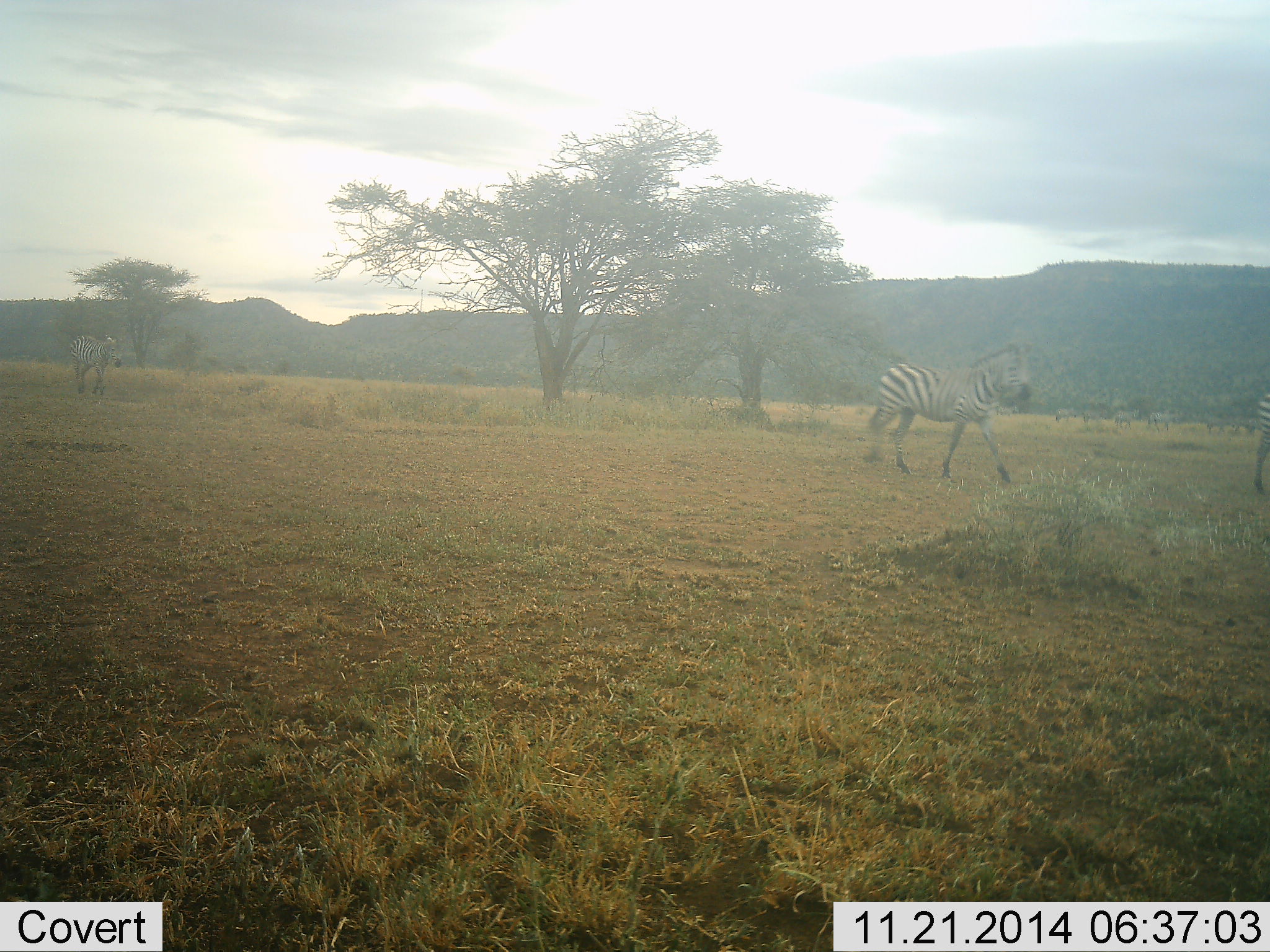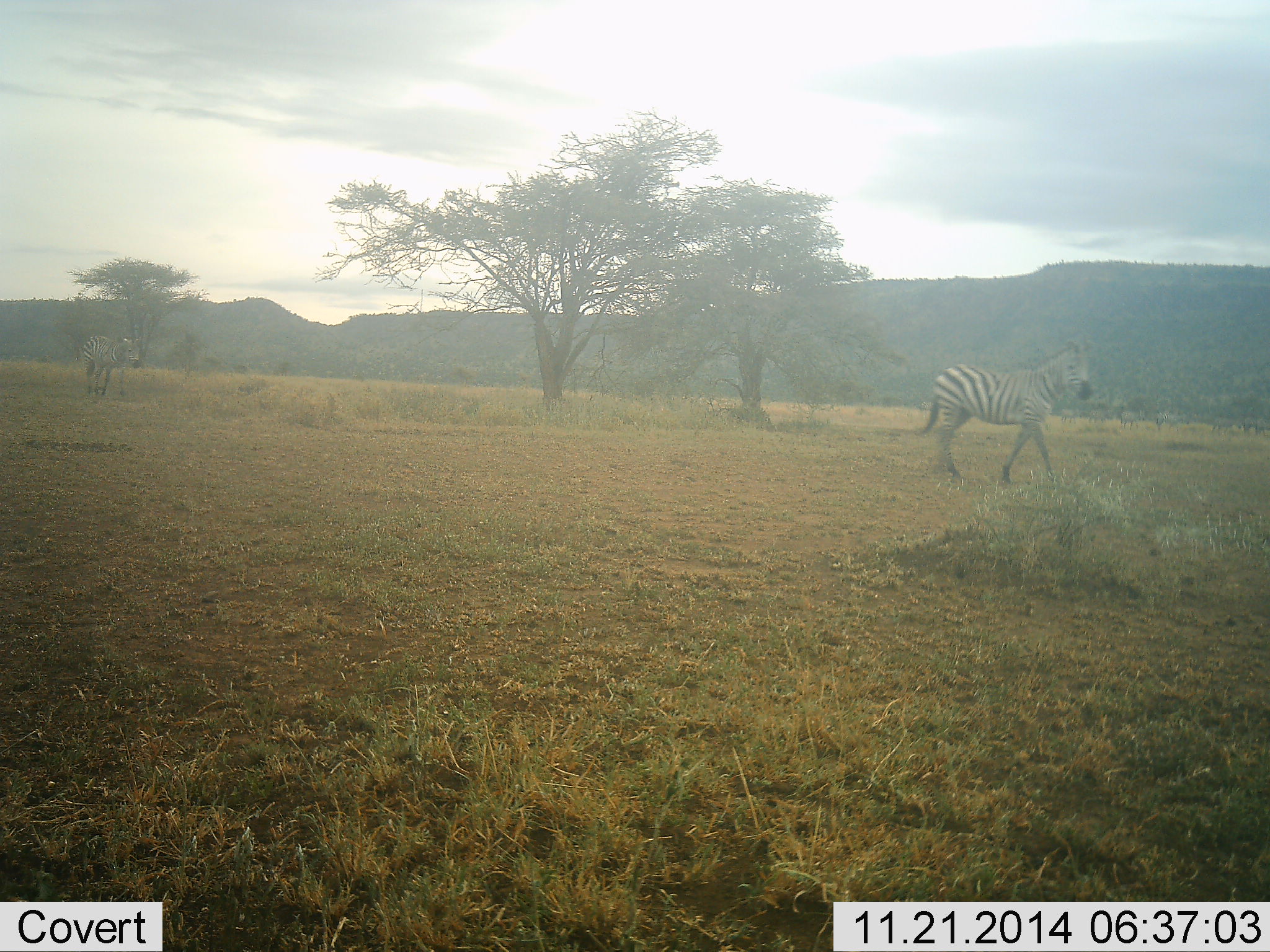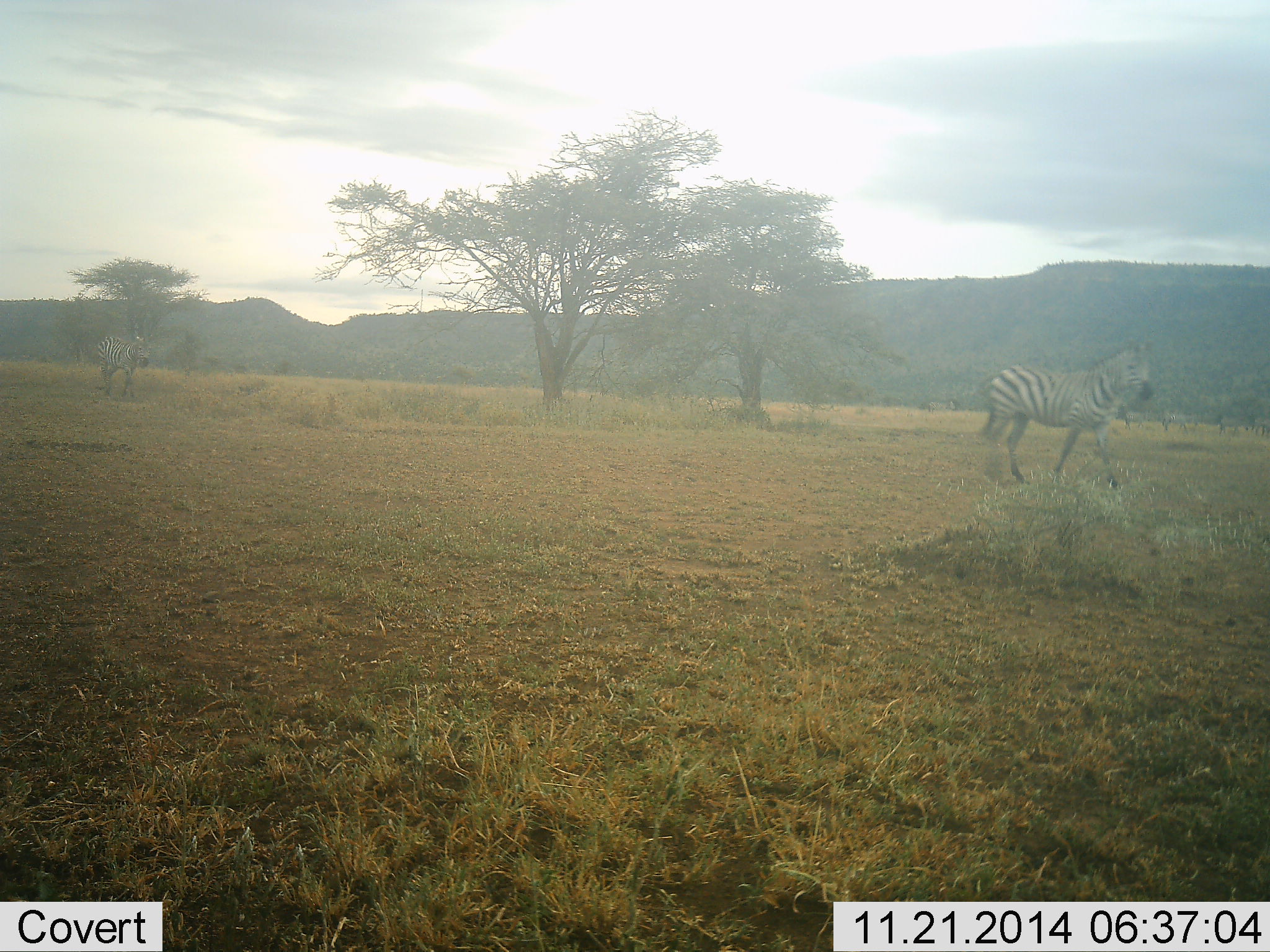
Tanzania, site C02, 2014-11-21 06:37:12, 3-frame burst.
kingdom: Animalia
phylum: Chordata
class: Mammalia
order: Perissodactyla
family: Equidae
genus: Equus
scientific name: Equus quagga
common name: plains zebra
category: zebra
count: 10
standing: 10%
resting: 0%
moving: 90%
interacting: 0%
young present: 0%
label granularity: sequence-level